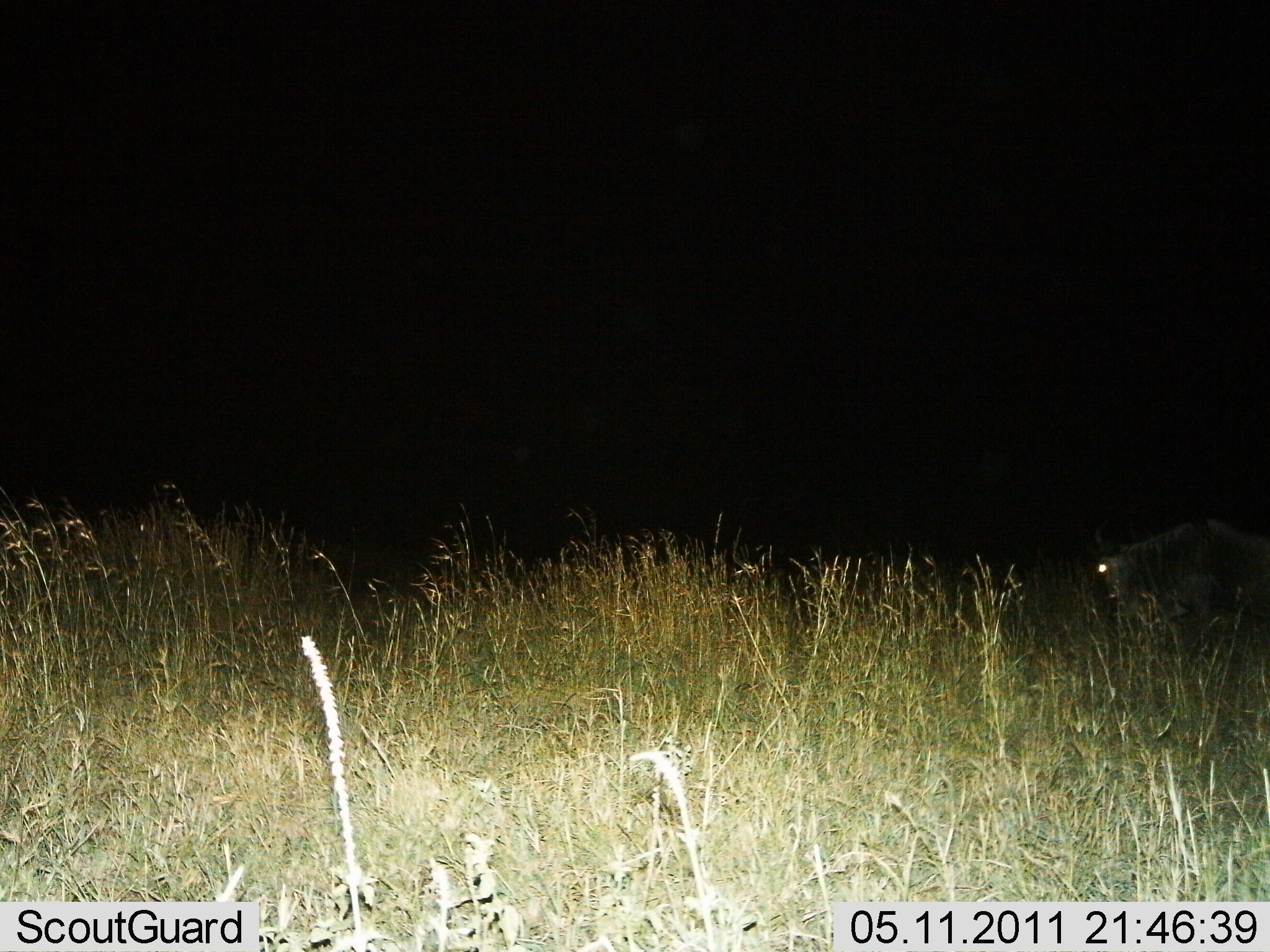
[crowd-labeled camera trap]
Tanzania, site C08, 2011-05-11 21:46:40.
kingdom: Animalia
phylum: Chordata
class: Mammalia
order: Artiodactyla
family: Bovidae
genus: Connochaetes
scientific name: Connochaetes taurinus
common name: blue wildebeest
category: wildebeest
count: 1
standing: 30%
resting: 0%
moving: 50%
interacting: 0%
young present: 0%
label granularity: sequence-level